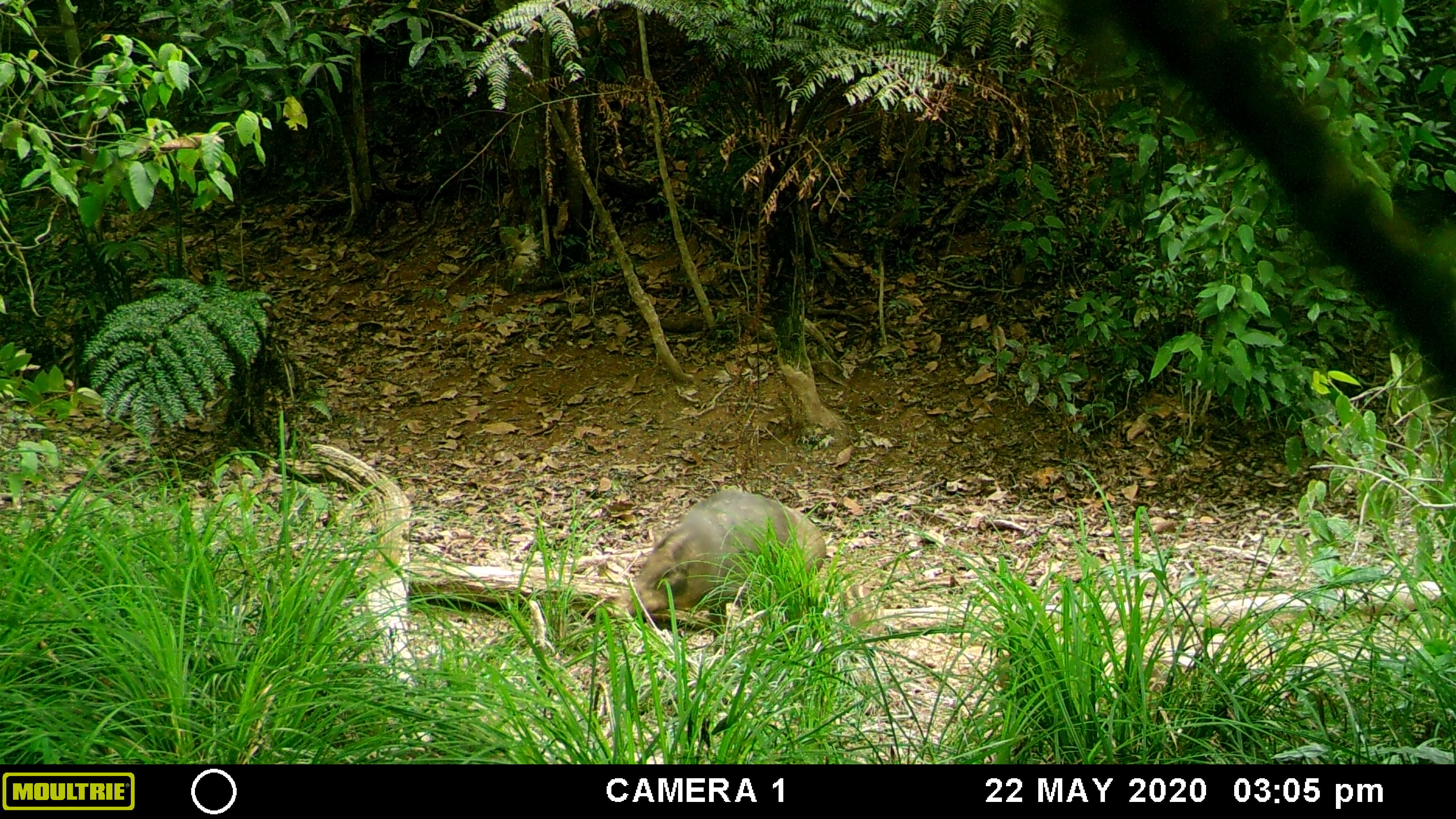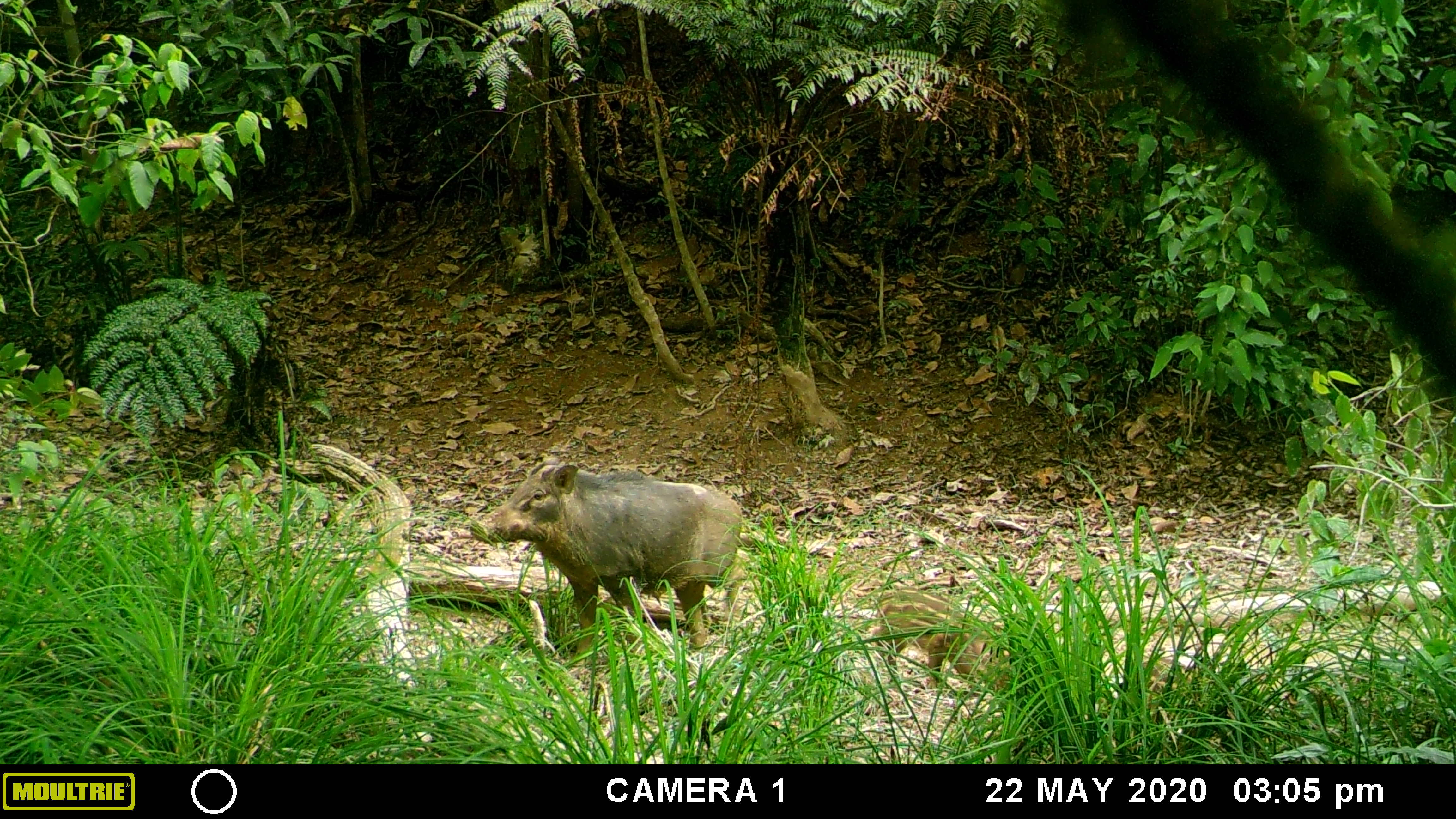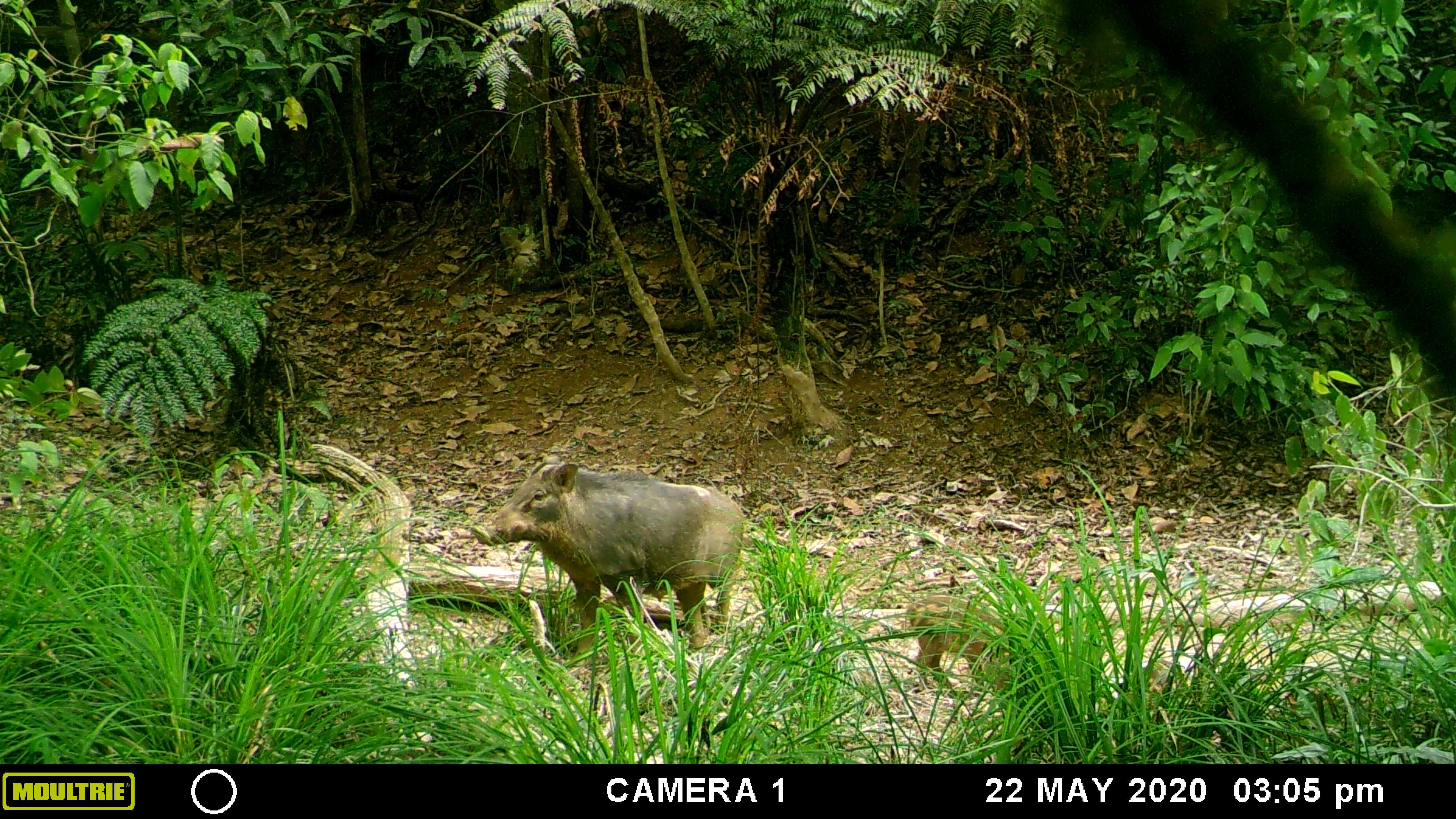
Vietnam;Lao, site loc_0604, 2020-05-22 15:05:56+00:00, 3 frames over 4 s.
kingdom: Animalia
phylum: Chordata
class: Mammalia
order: Artiodactyla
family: Suidae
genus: Sus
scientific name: Sus scrofa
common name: eurasian wild pig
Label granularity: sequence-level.